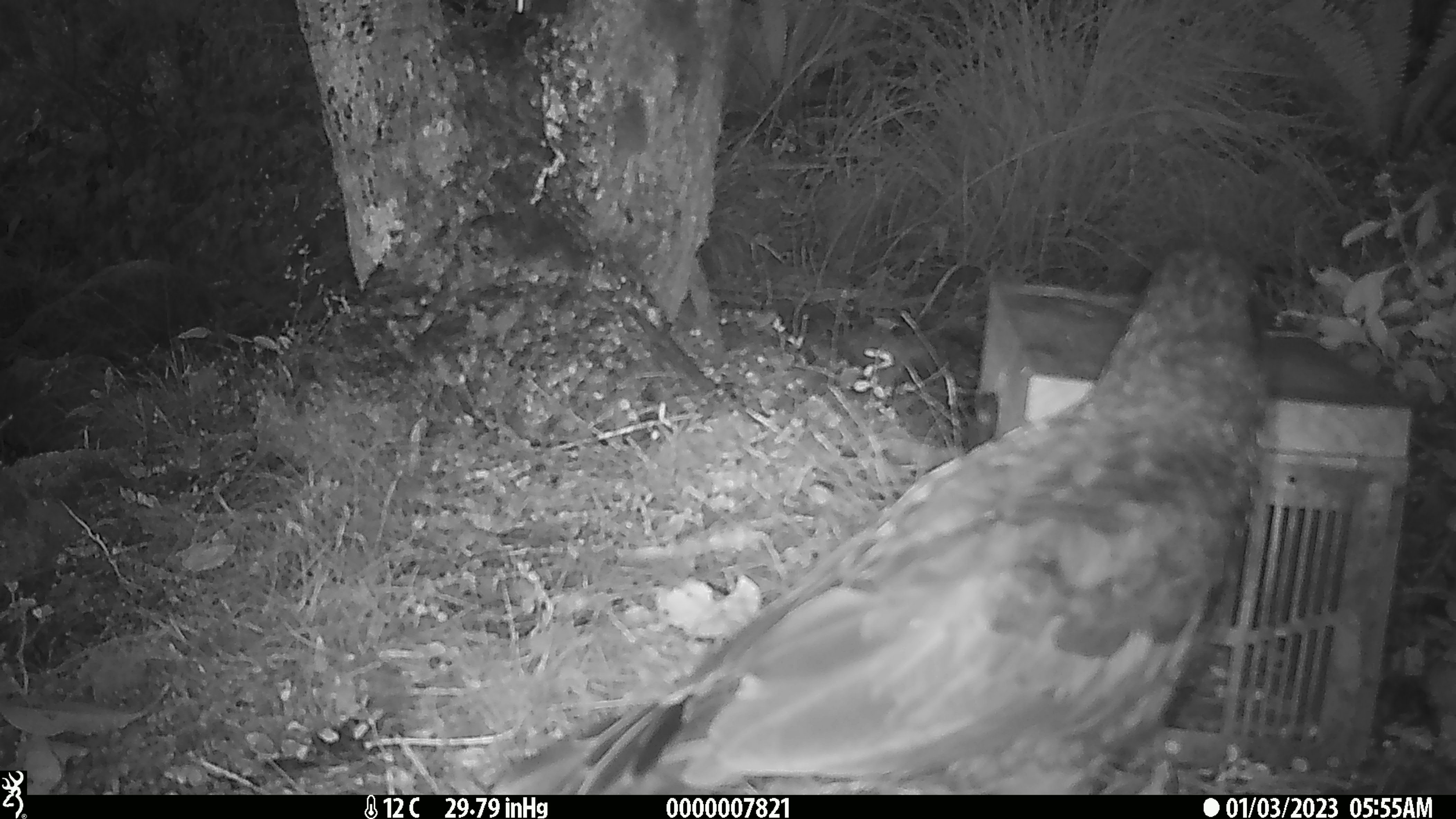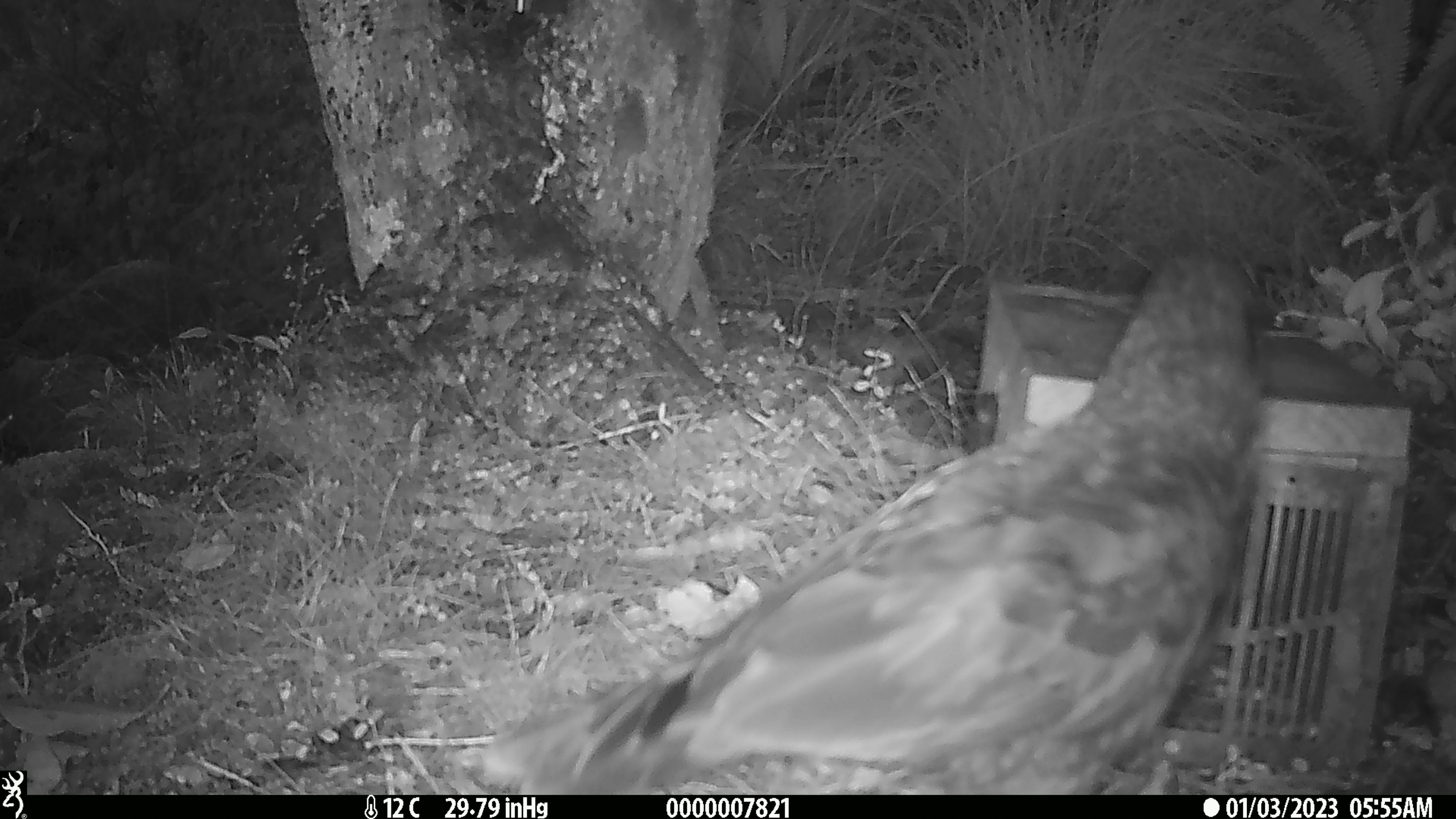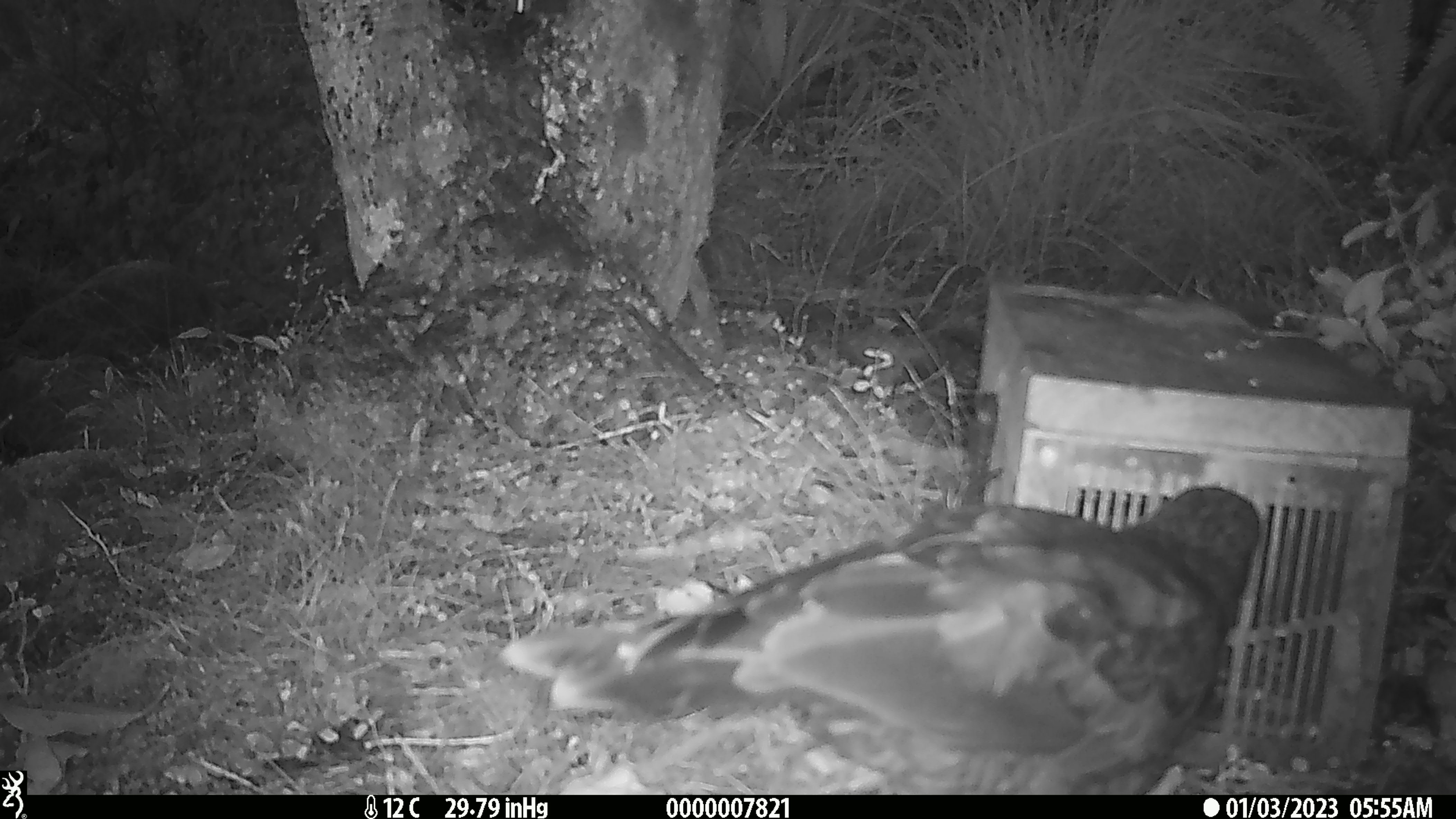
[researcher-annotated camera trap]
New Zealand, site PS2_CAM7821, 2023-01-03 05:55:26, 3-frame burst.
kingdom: Animalia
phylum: Chordata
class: Aves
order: Psittaciformes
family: Strigopidae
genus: Nestor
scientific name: Nestor notabilis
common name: kea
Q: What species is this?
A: Kea (Nestor notabilis).